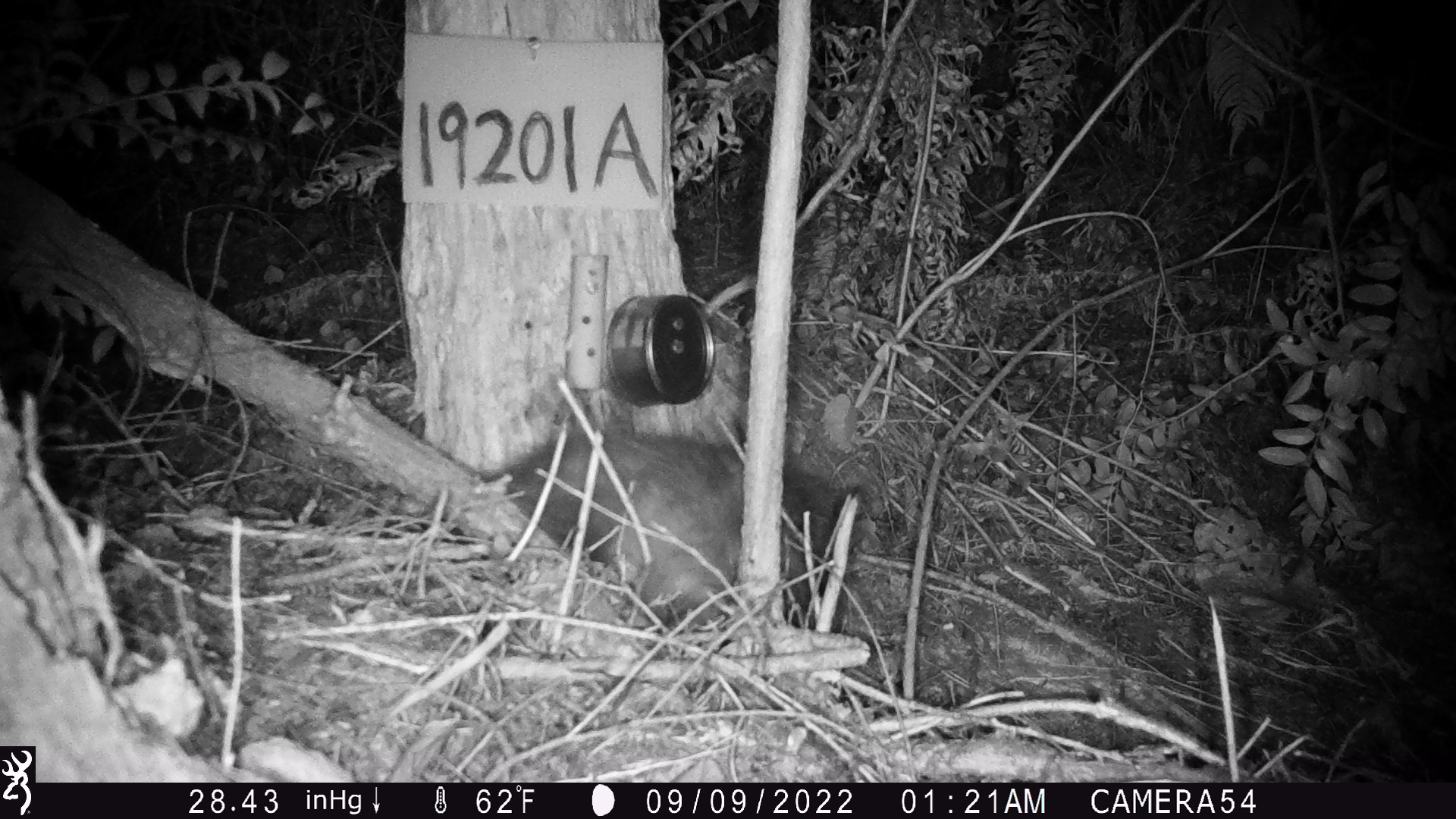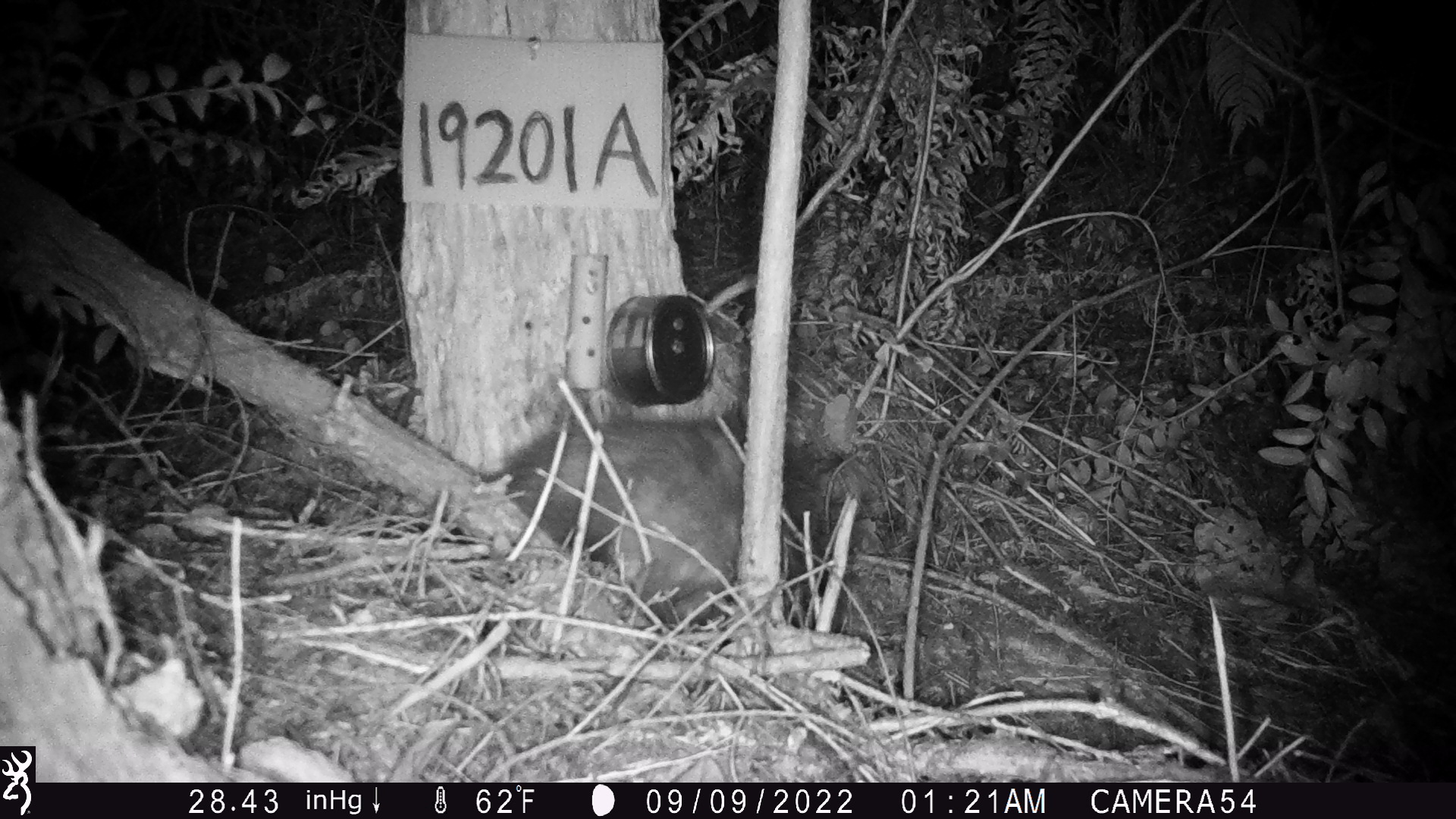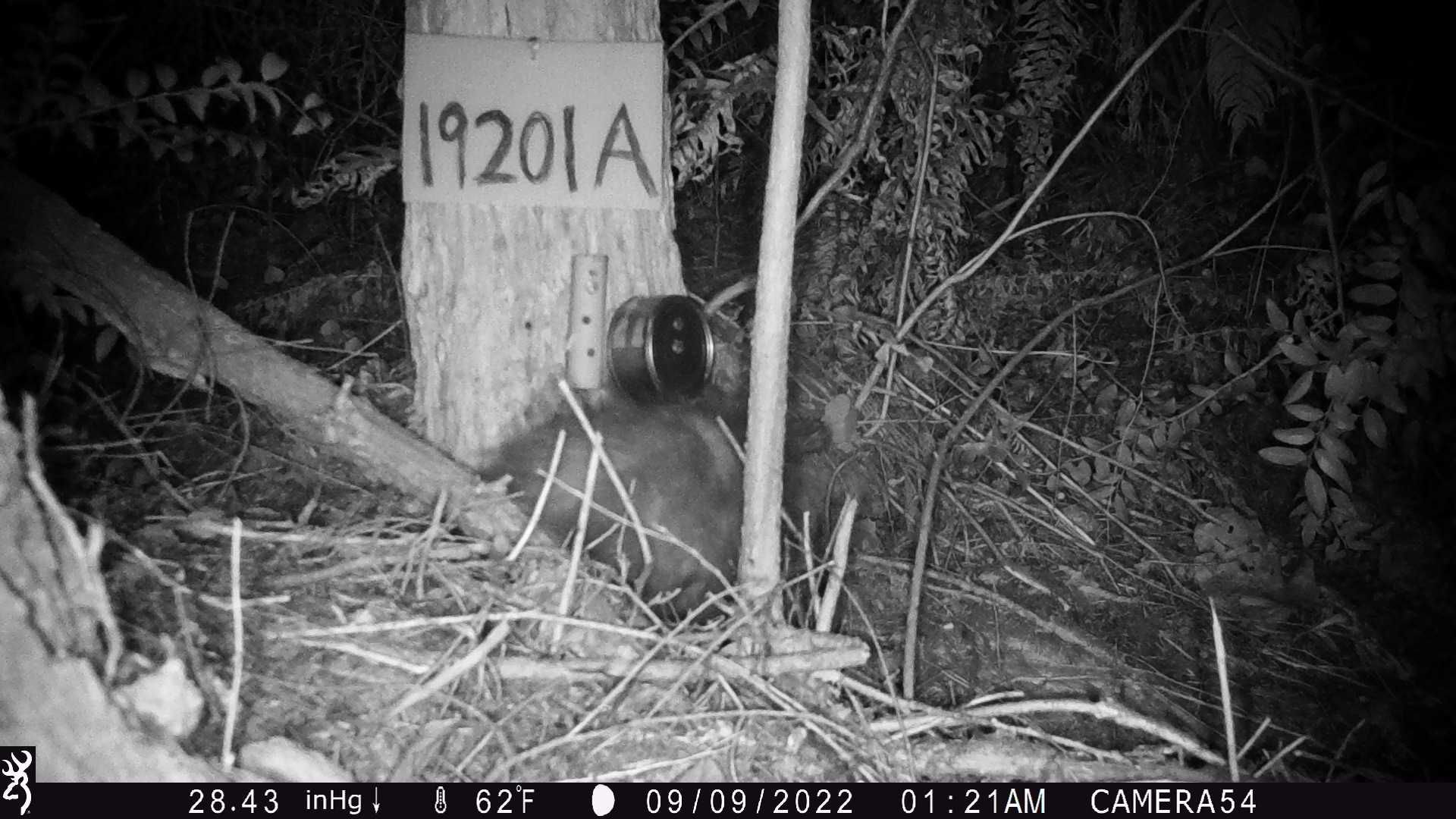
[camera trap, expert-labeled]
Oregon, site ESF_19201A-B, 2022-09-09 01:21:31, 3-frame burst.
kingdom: Animalia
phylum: Chordata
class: Mammalia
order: Didelphimorphia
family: Didelphidae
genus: Didelphis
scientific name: Didelphis virginiana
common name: virginia opossum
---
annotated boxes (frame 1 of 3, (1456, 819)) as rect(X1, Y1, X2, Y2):
virginia opossum: rect(475, 411, 905, 660)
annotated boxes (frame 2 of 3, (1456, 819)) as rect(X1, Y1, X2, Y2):
virginia opossum: rect(481, 414, 863, 639)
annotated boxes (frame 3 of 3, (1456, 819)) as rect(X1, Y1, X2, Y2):
virginia opossum: rect(454, 391, 868, 641)